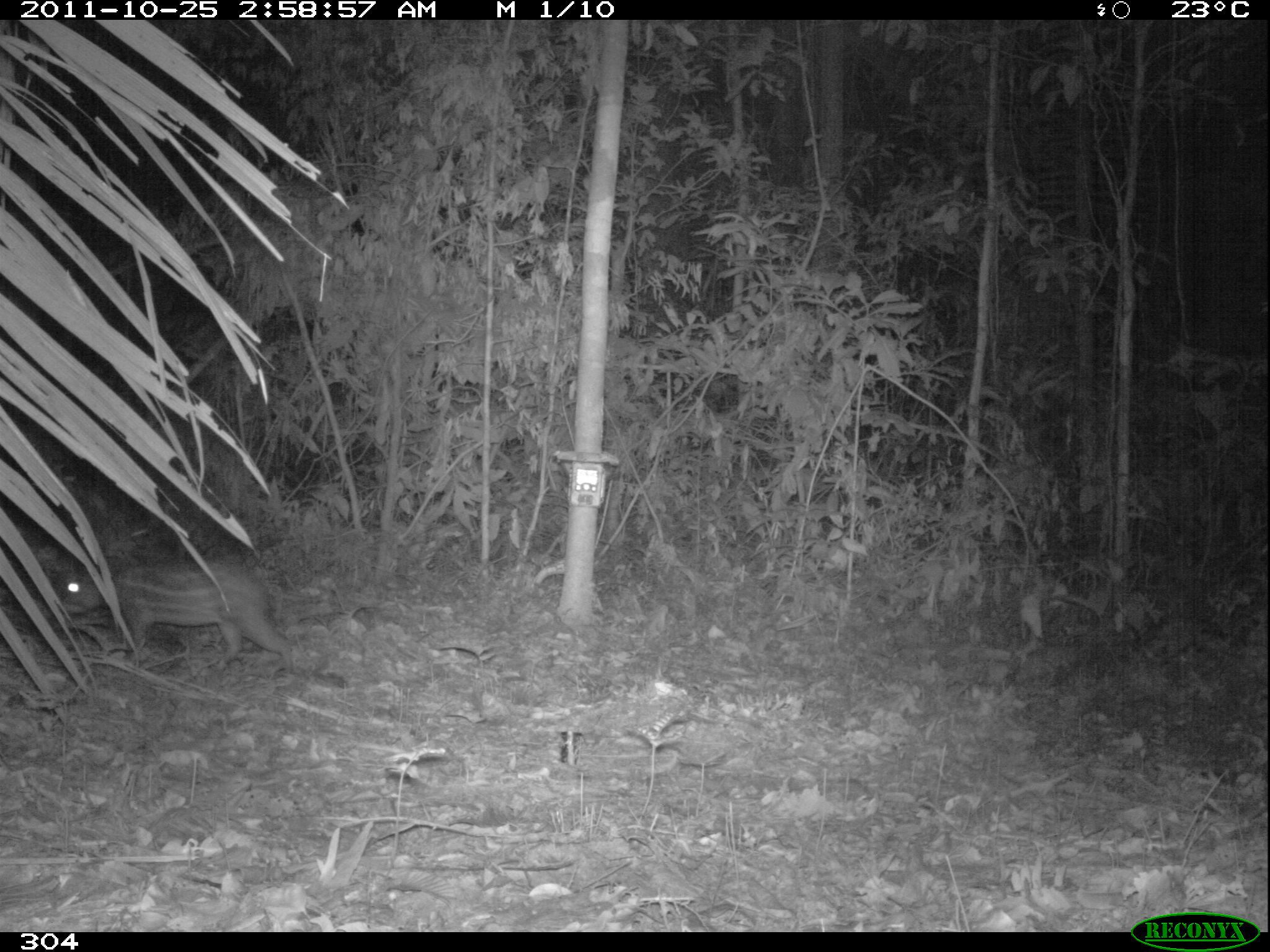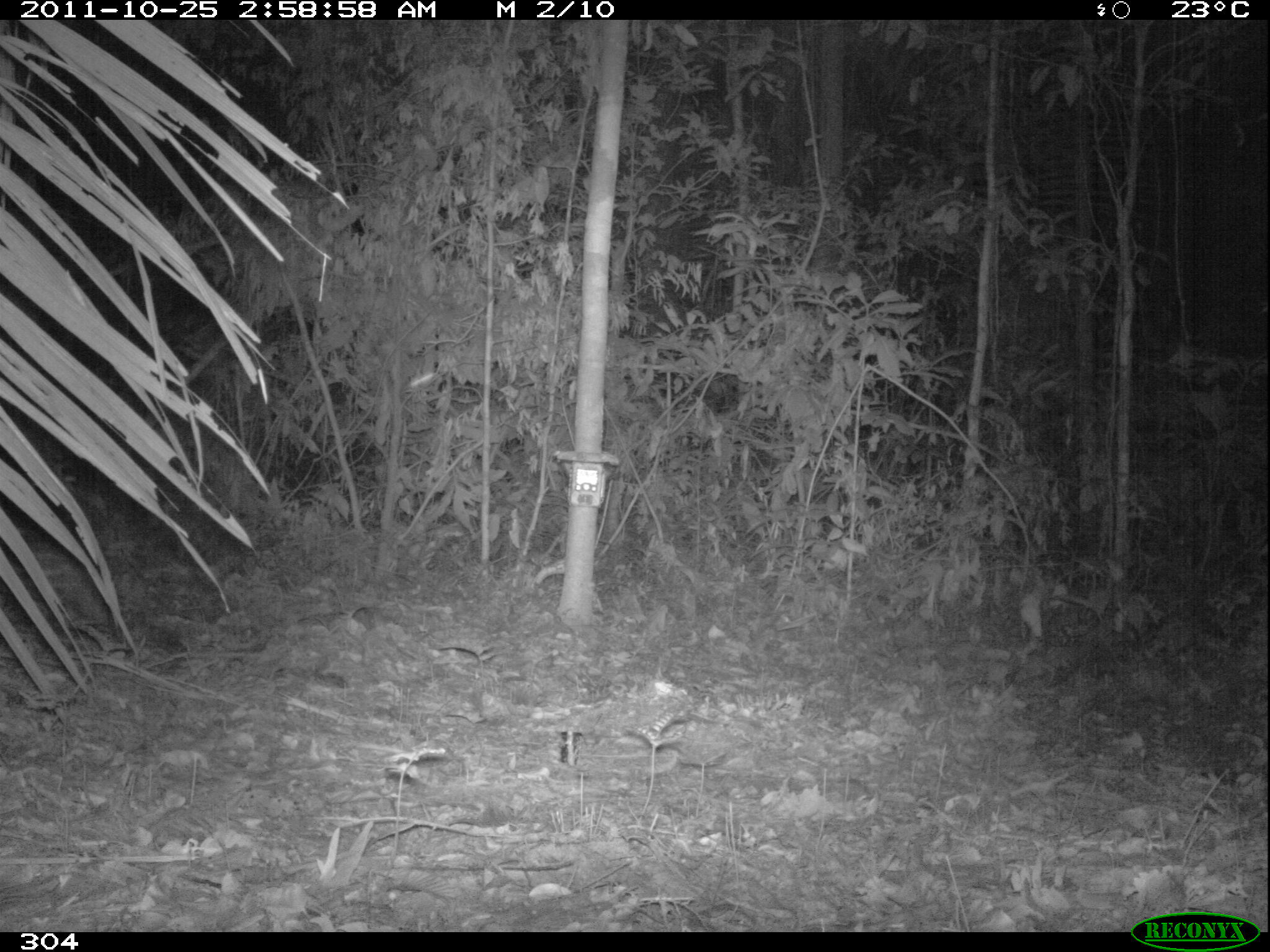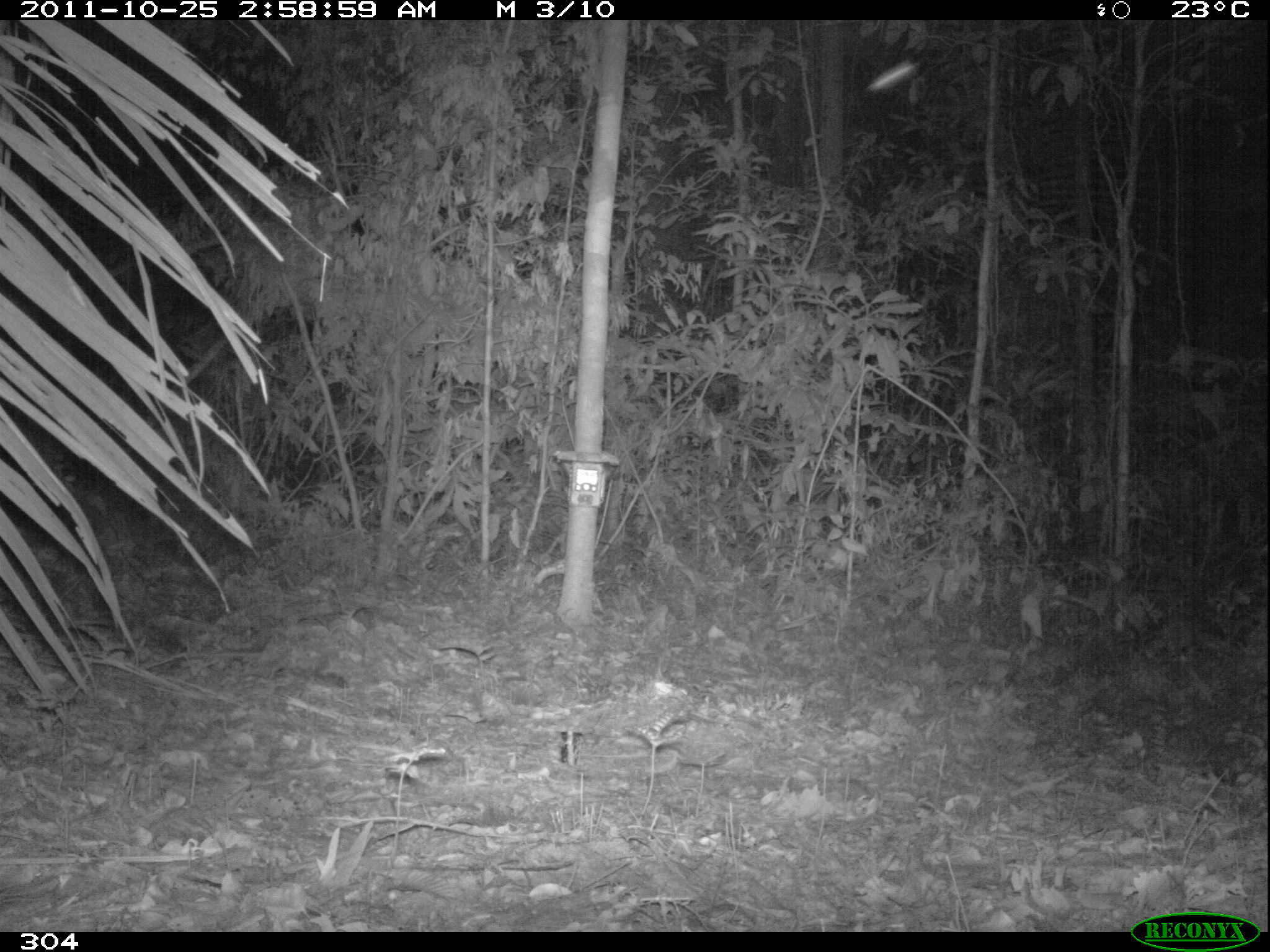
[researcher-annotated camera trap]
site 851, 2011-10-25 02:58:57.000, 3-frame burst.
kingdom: Animalia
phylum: Chordata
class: Mammalia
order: Rodentia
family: Cuniculidae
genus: Cuniculus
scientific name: Cuniculus paca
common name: spotted paca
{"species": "Cuniculus paca (spotted paca)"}